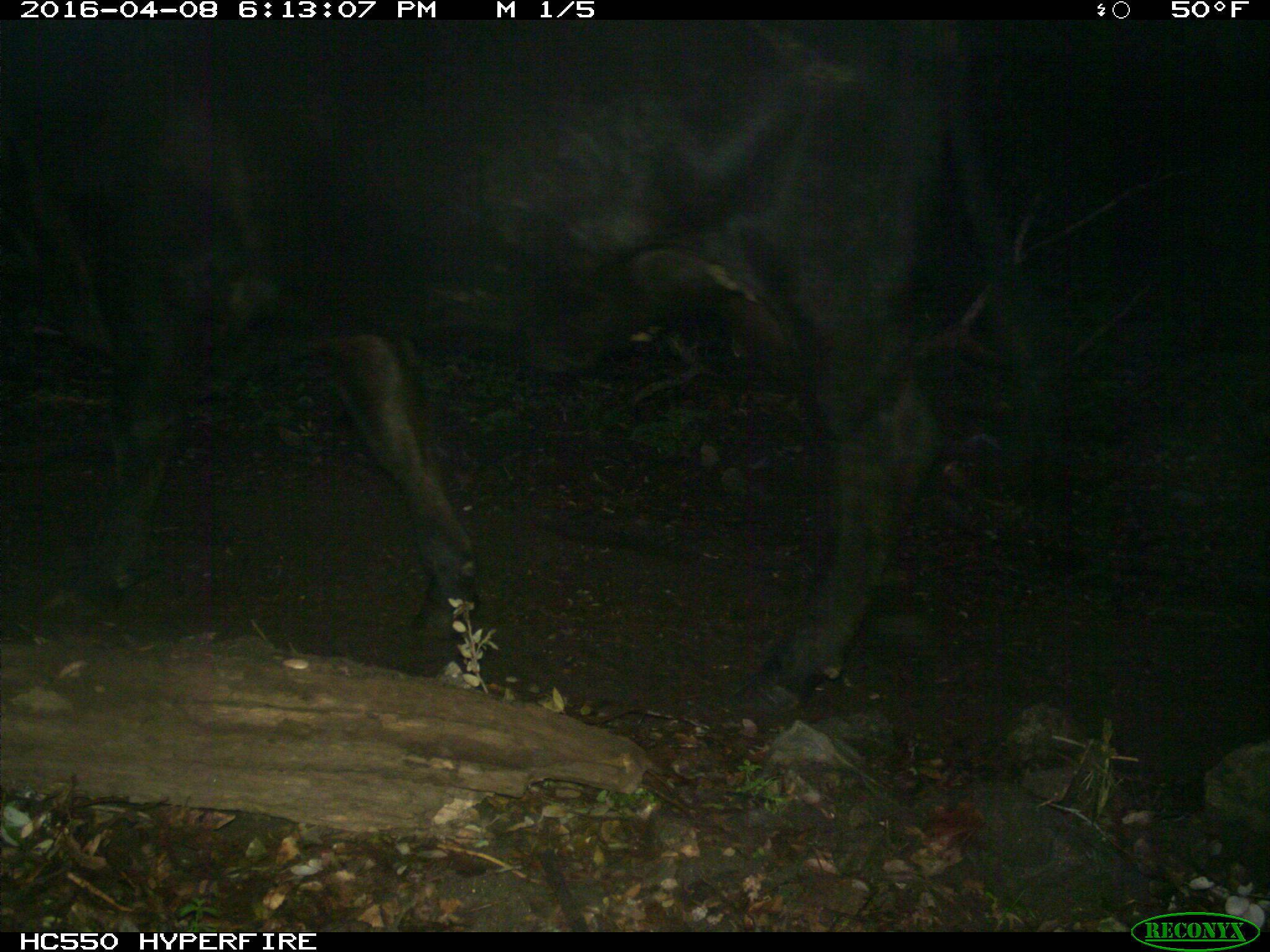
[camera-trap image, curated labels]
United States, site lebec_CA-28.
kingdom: Animalia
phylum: Chordata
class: Mammalia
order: Artiodactyla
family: Bovidae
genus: Bos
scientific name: Bos taurus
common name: domestic cow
Bos taurus (domestic cow).